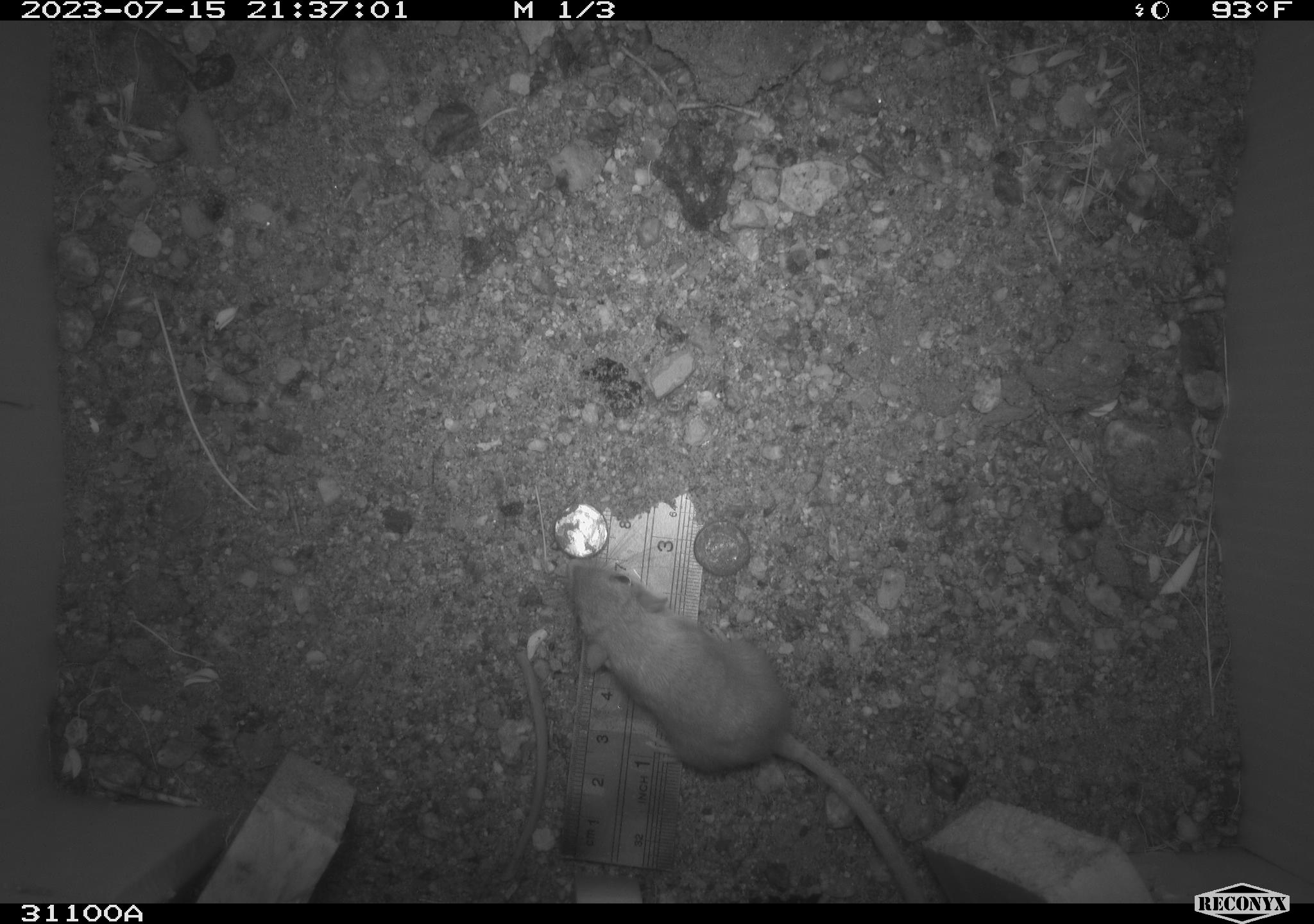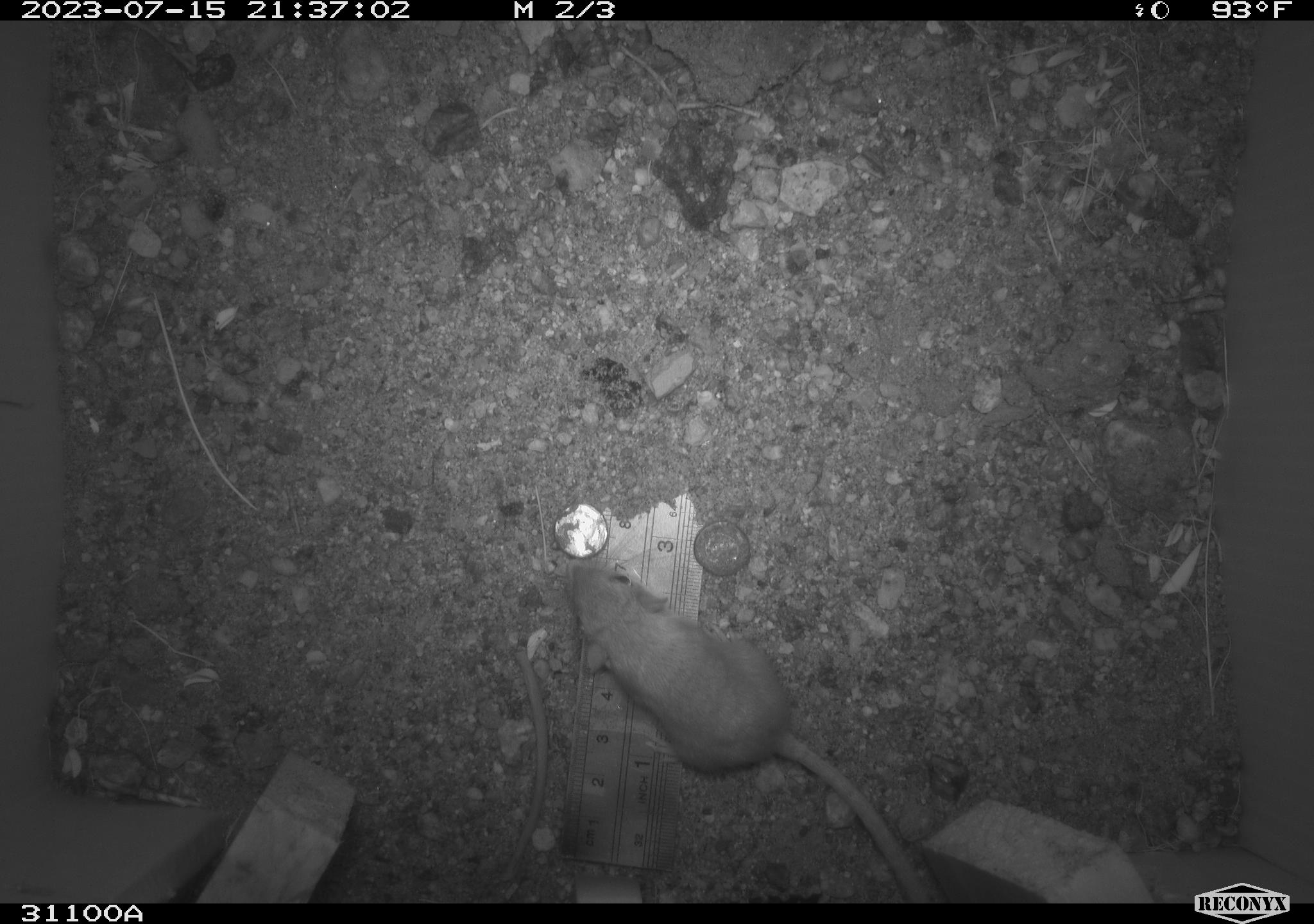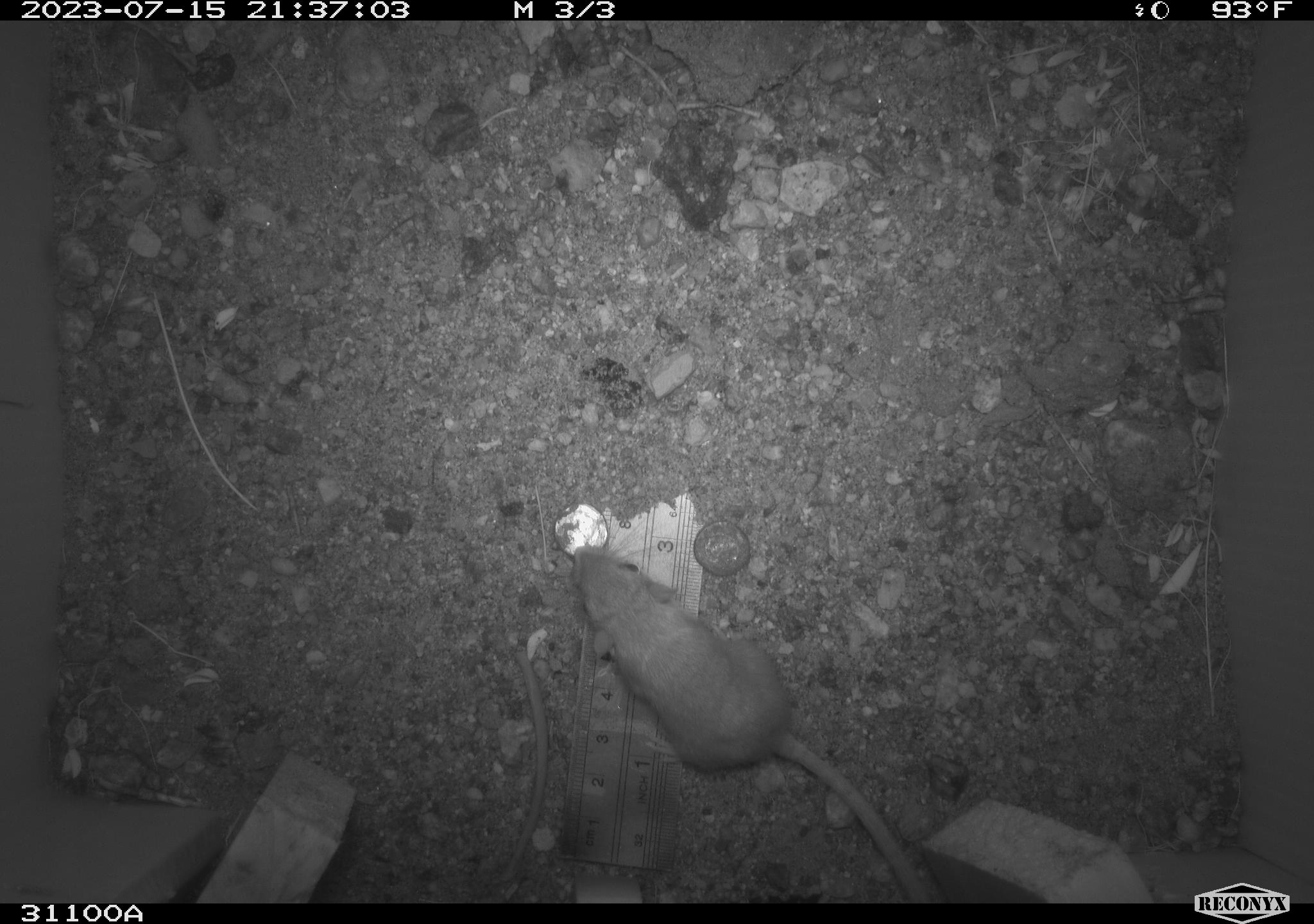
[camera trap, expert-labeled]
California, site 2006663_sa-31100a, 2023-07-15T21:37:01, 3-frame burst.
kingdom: Animalia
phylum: Chordata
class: Mammalia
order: Rodentia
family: Heteromyidae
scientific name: Heteromyidae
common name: kangaroo rats and pocket mice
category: heteromyidae family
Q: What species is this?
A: Heteromyidae family (kangaroo rats and pocket mice) (Heteromyidae).